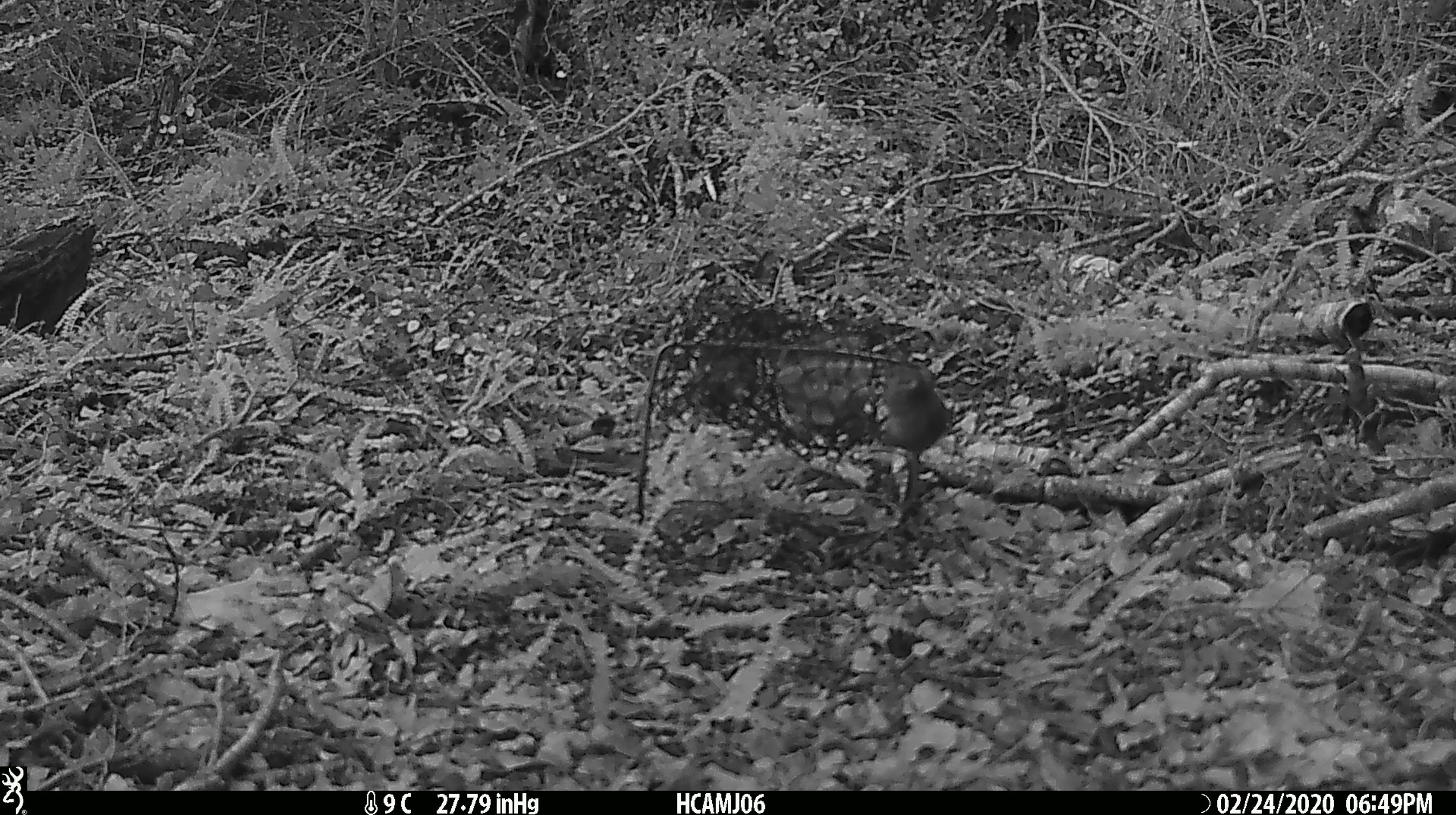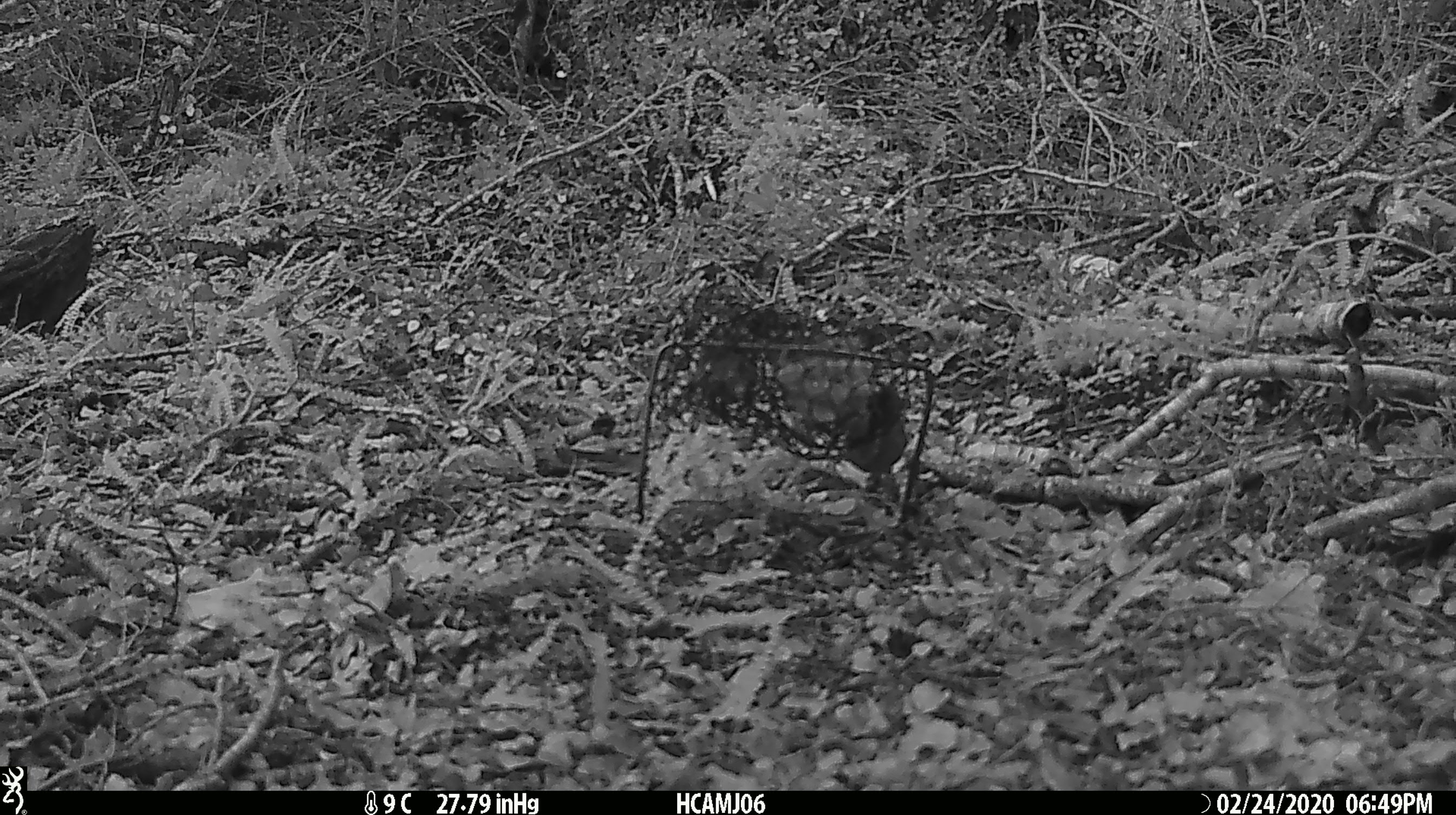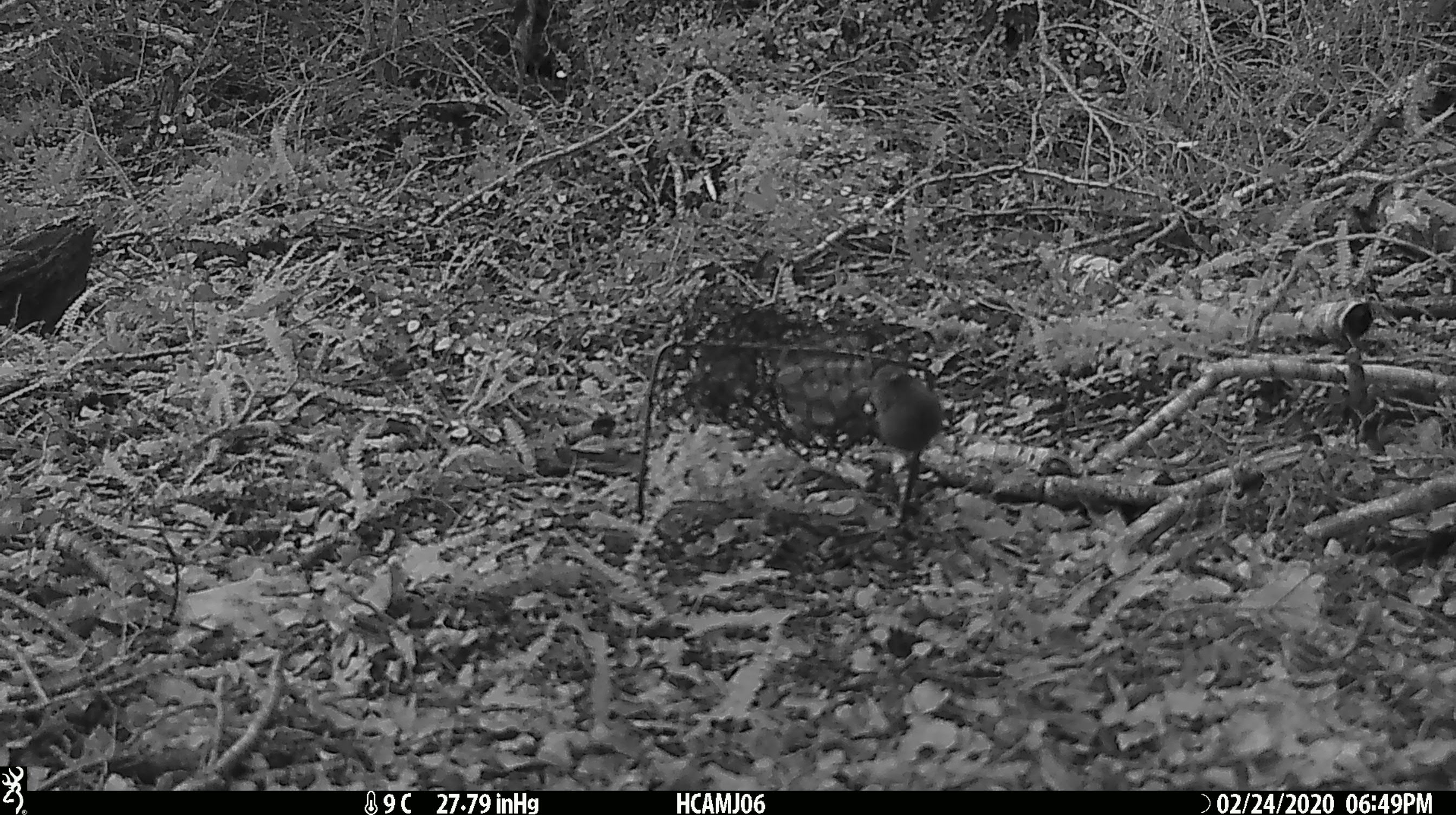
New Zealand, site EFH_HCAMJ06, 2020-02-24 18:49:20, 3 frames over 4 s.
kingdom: Animalia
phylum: Chordata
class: Mammalia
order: Rodentia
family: Muridae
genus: Mus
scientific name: Mus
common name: mouse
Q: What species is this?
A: Mouse (Mus).